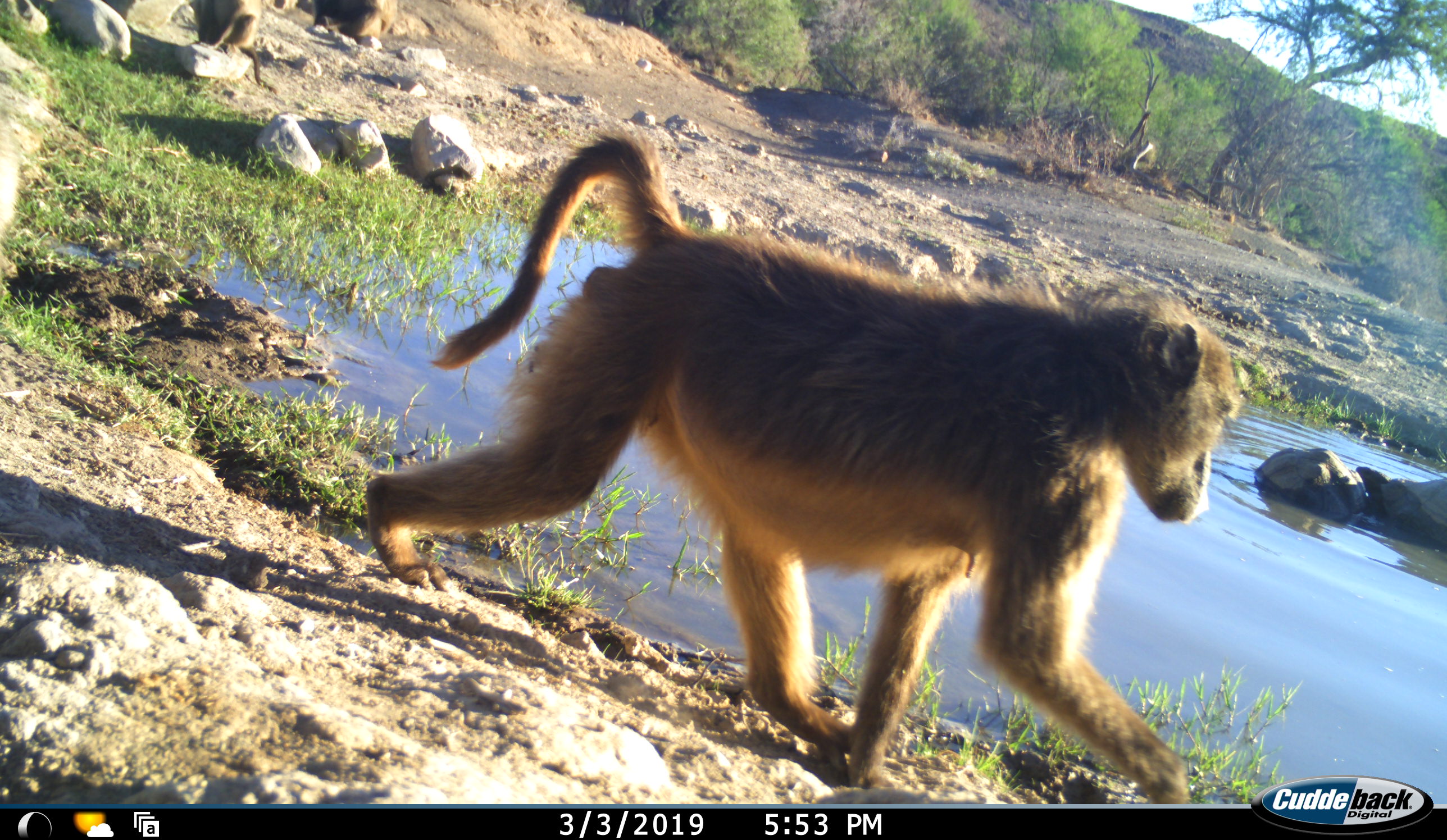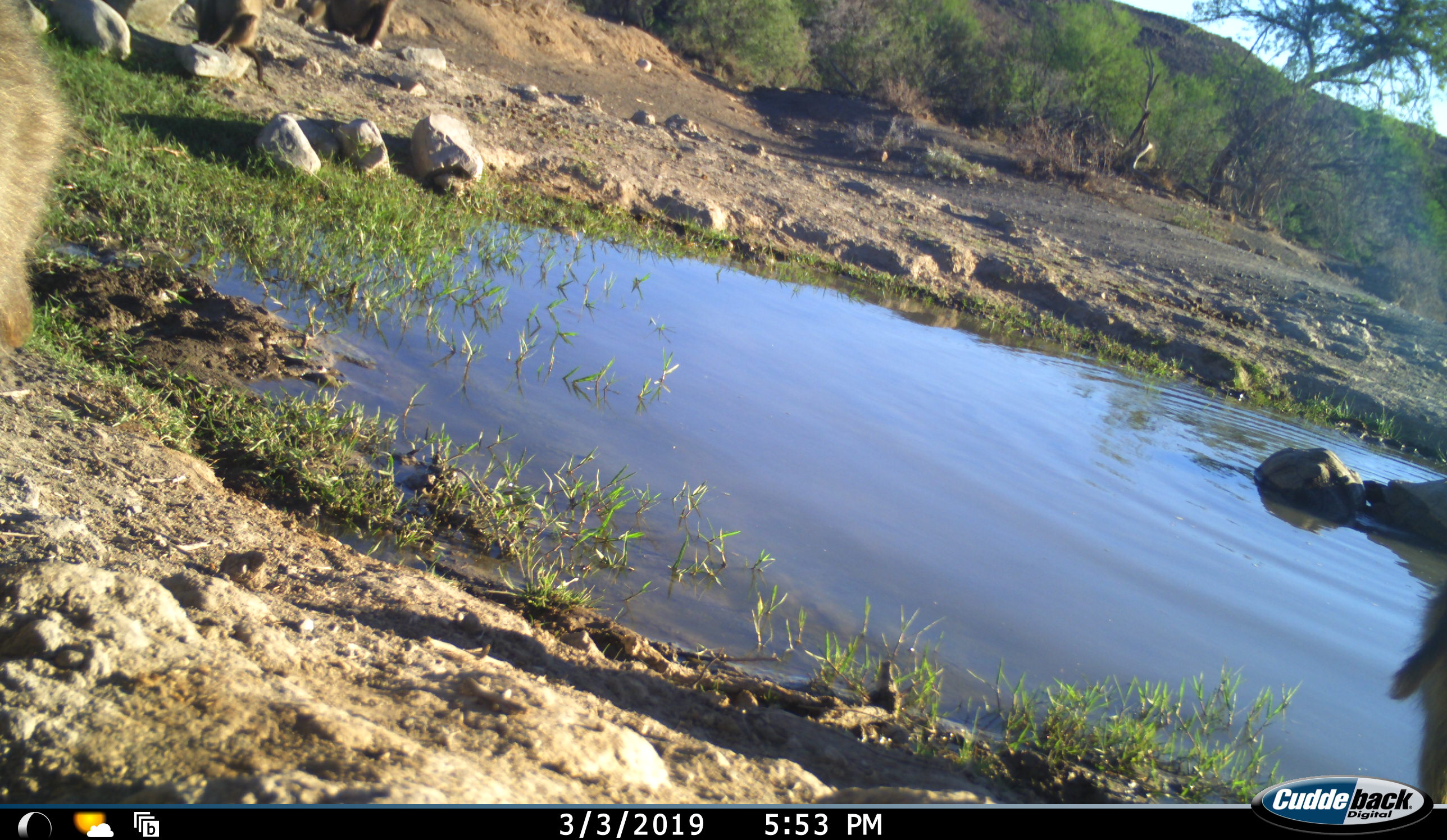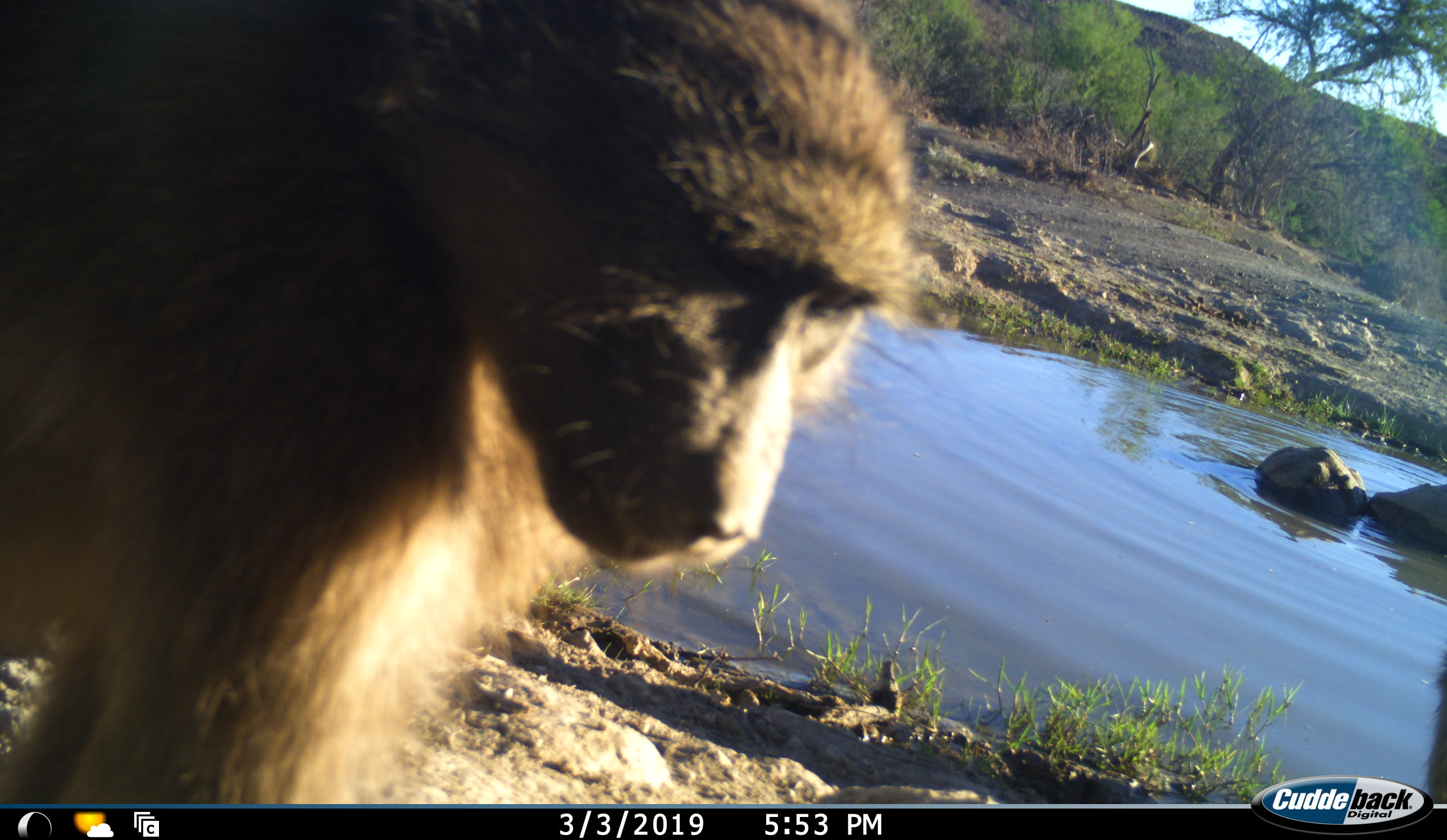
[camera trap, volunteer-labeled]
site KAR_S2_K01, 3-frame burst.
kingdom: Animalia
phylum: Chordata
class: Mammalia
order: Primates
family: Cercopithecidae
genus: Papio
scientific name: Papio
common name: baboon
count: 4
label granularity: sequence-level